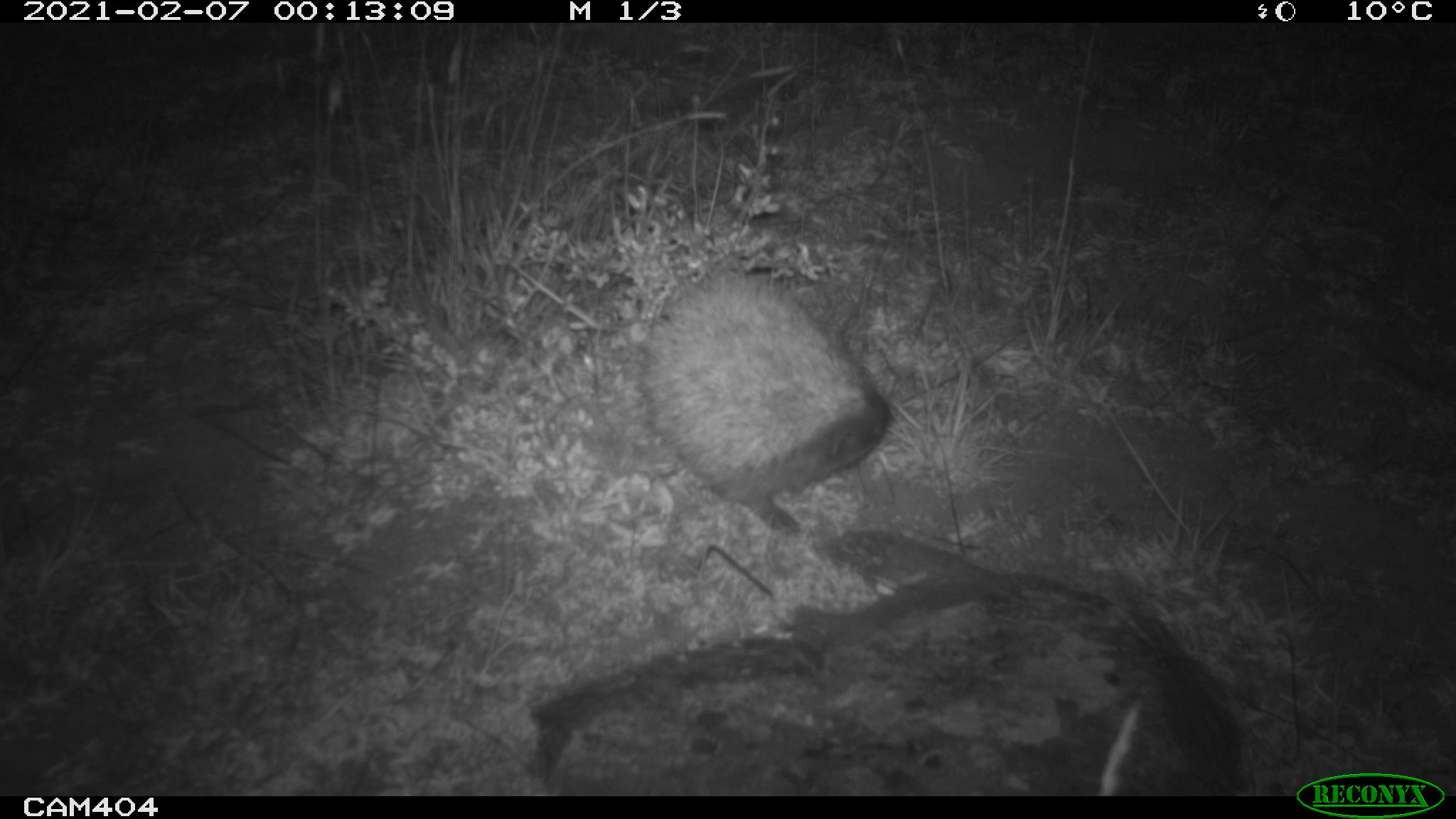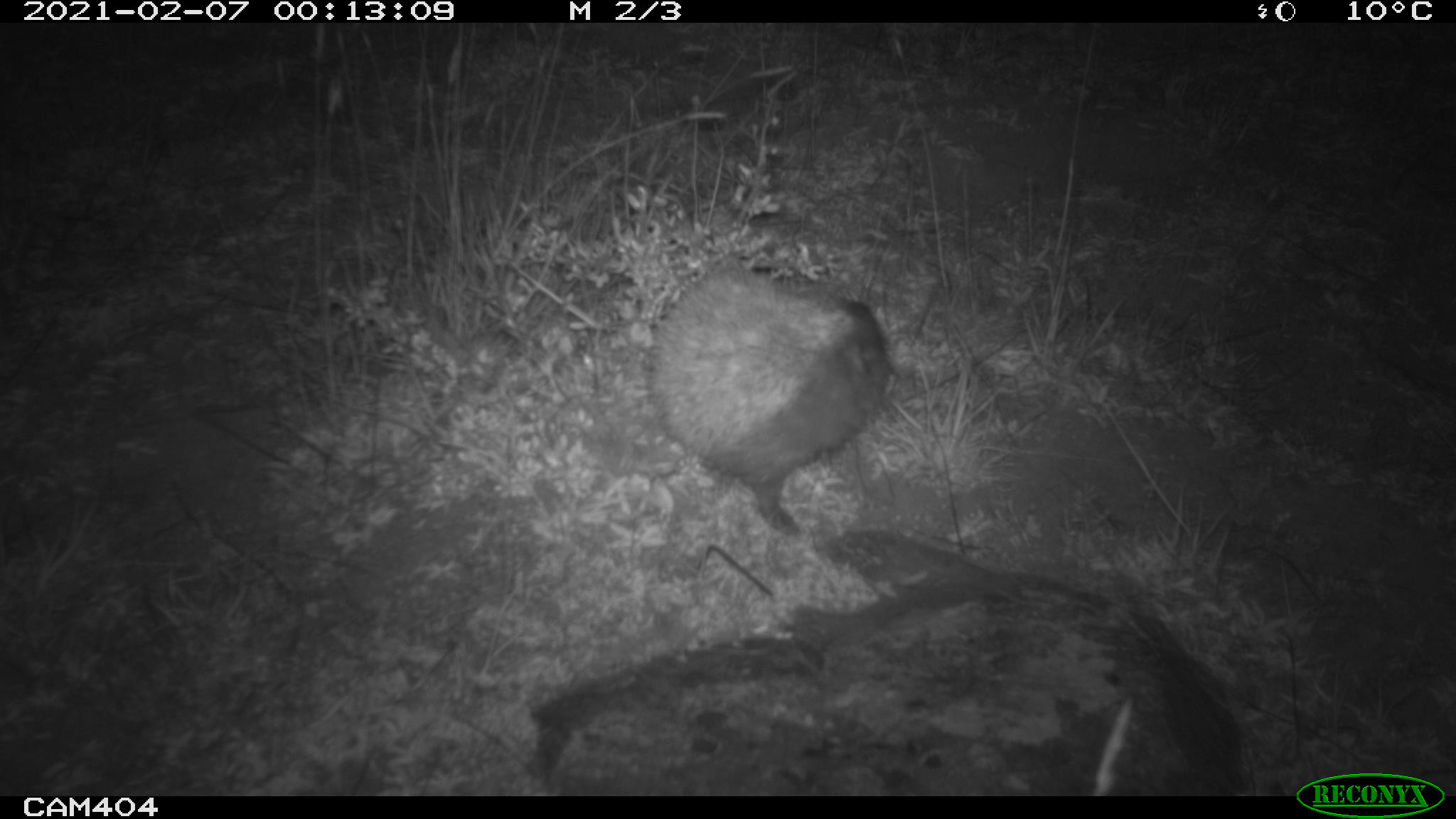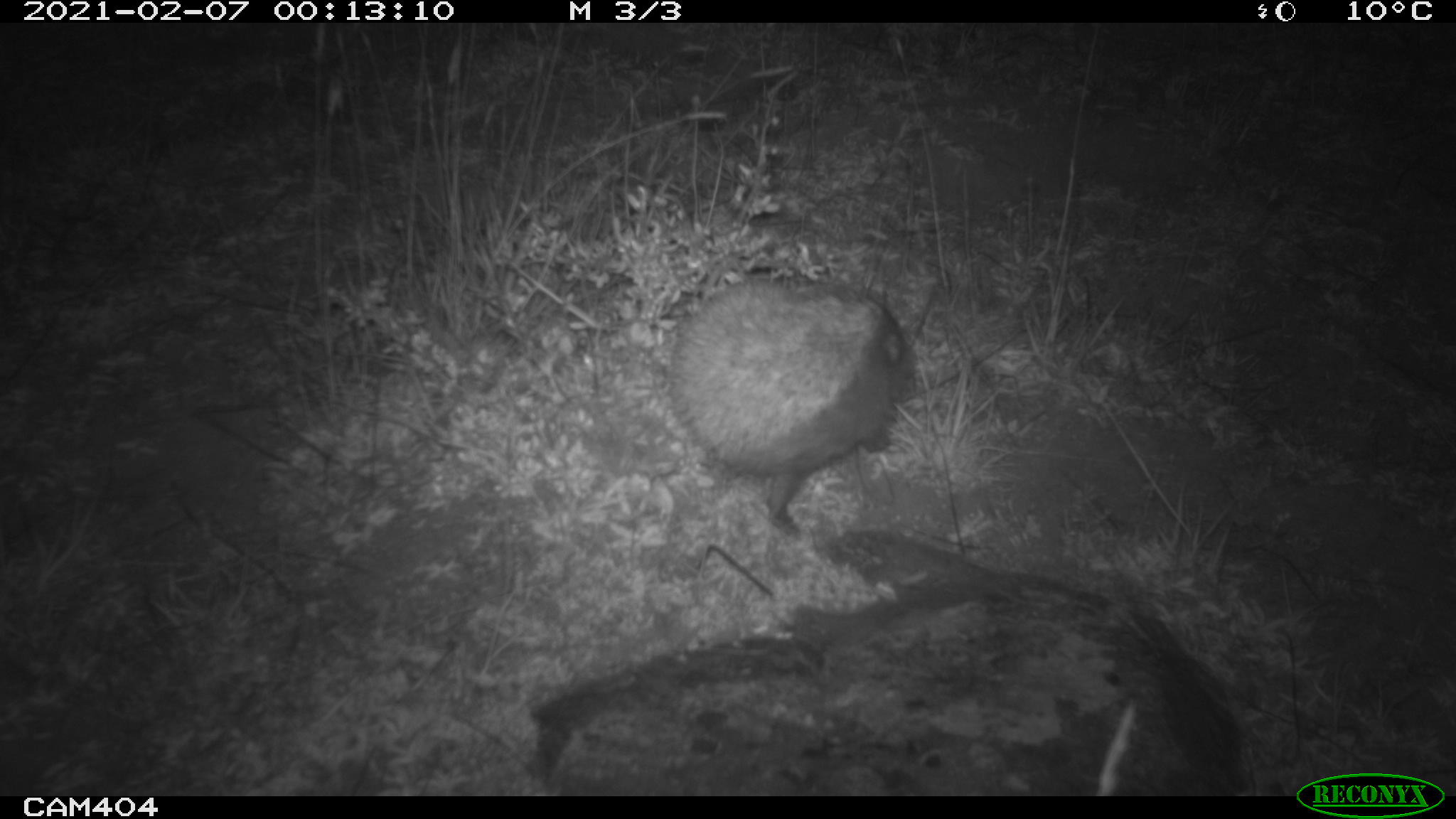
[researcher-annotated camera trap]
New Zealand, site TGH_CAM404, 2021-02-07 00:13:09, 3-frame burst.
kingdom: Animalia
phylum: Chordata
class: Mammalia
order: Eulipotyphla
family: Erinaceidae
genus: Erinaceus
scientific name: Erinaceus europaeus europaeus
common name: european hedgehog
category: hedgehog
Hedgehog (european hedgehog) (Erinaceus europaeus europaeus).